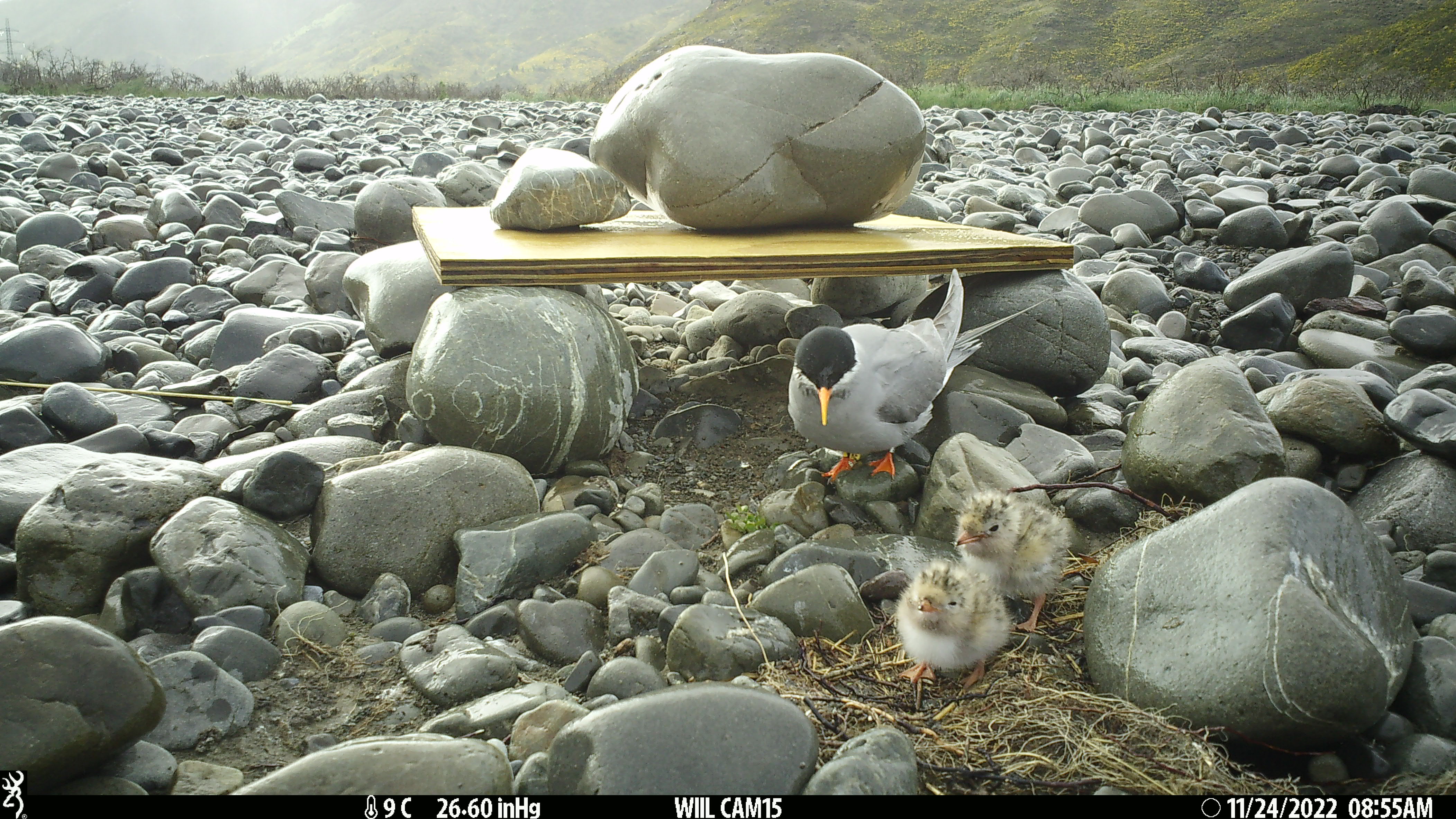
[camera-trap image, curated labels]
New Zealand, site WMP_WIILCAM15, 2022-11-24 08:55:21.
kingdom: Animalia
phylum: Chordata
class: Aves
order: Charadriiformes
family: Laridae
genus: Chlidonias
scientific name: Chlidonias albostriatus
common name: black-fronted tern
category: black fronted tern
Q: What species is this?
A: Black fronted tern (black-fronted tern) (Chlidonias albostriatus).